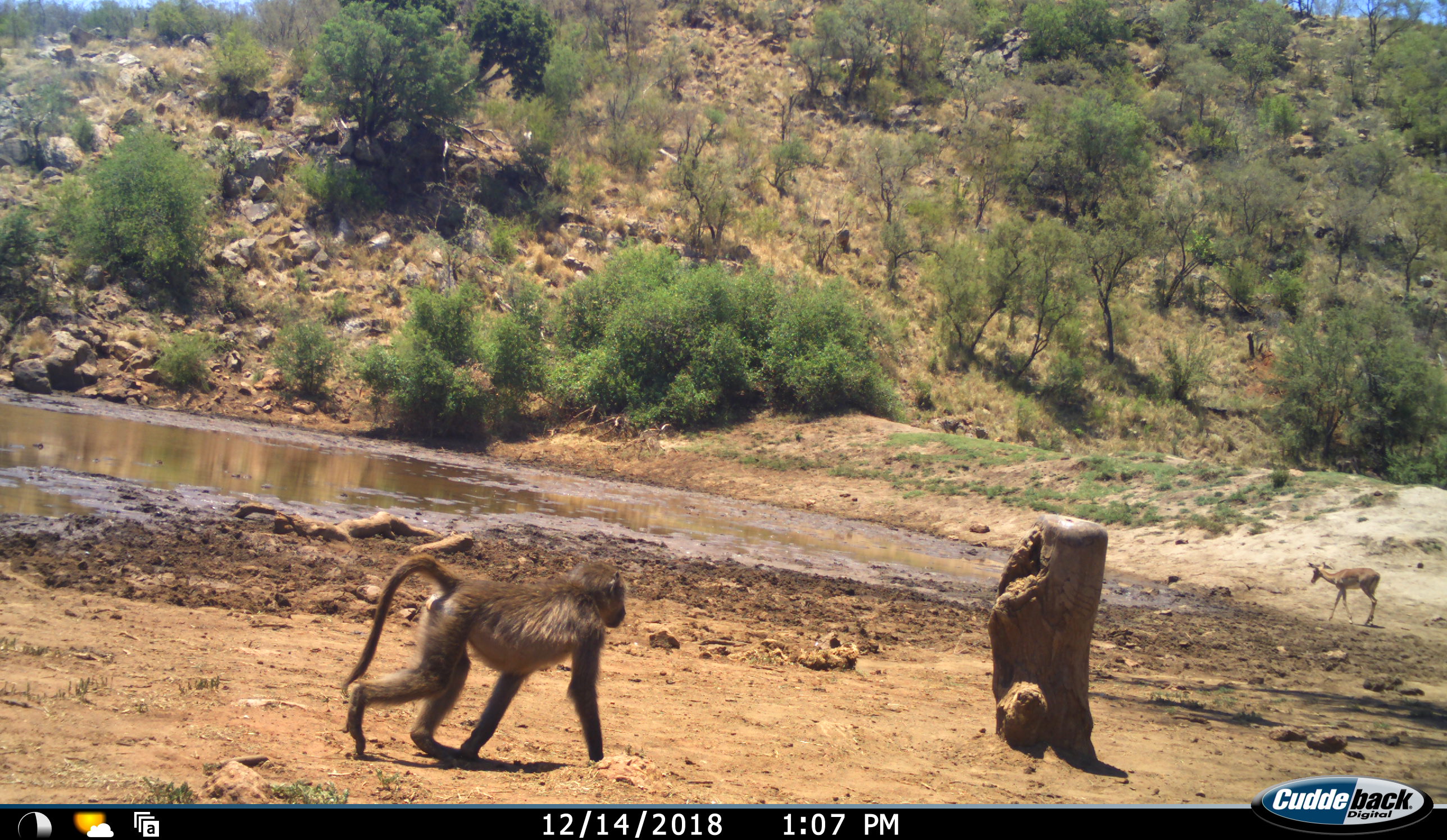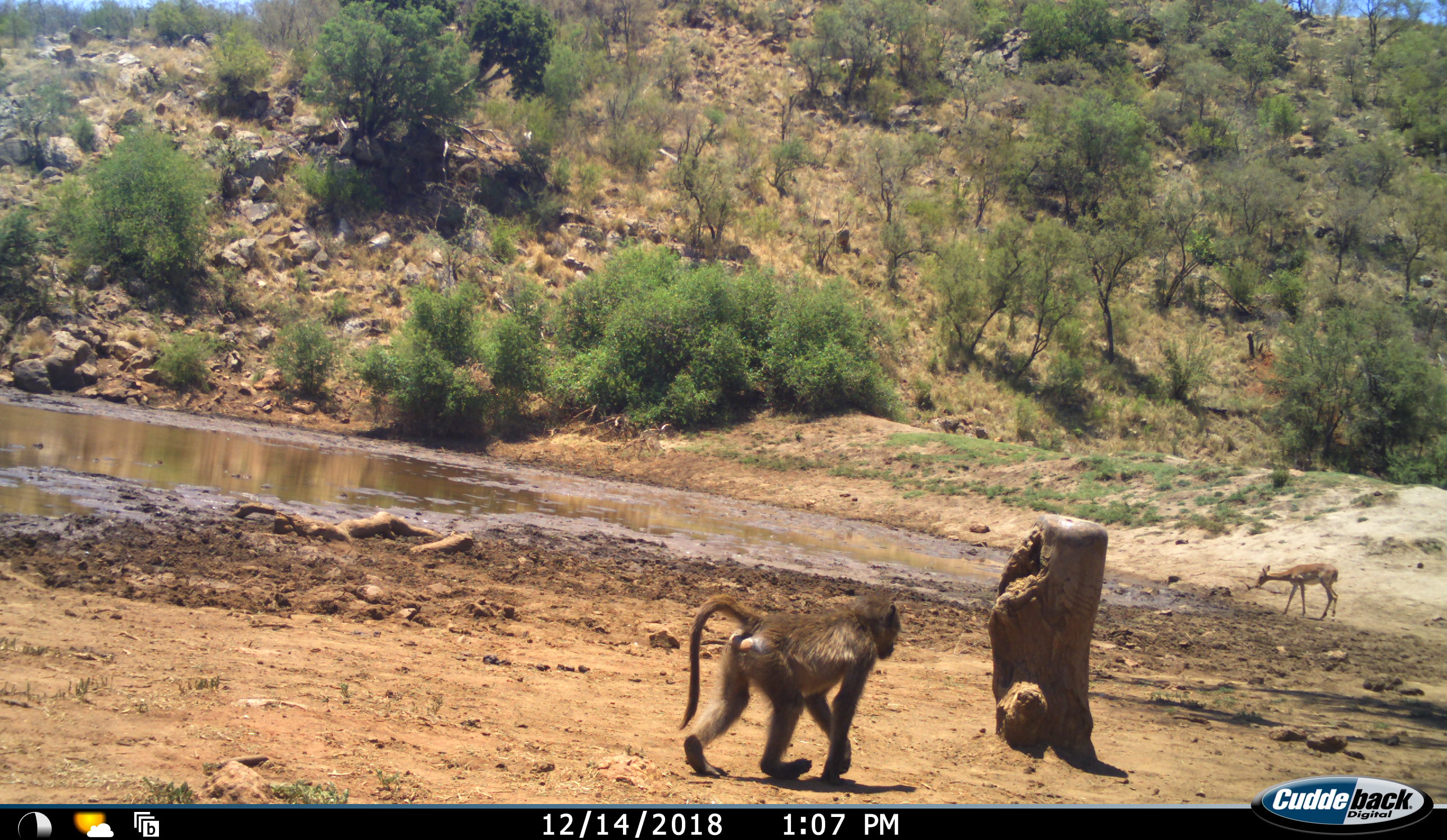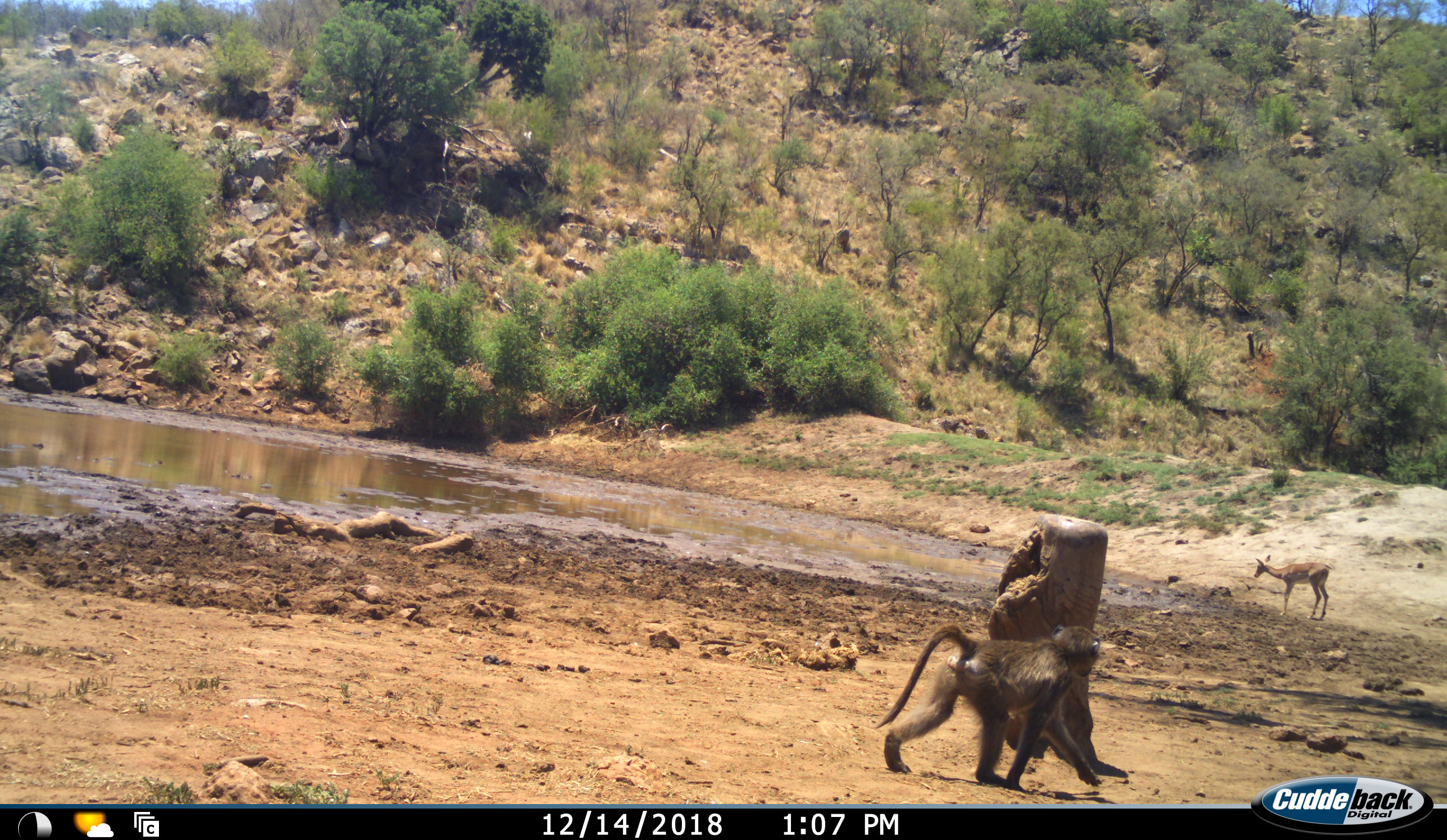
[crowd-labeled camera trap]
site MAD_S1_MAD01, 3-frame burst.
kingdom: Animalia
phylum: Chordata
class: Mammalia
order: Primates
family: Cercopithecidae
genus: Papio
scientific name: Papio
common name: baboon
Baboon (Papio), count 1. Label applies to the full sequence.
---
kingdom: Animalia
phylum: Chordata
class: Mammalia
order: Artiodactyla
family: Bovidae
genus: Aepyceros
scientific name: Aepyceros melampus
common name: impala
Impala (Aepyceros melampus), count 1. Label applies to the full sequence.